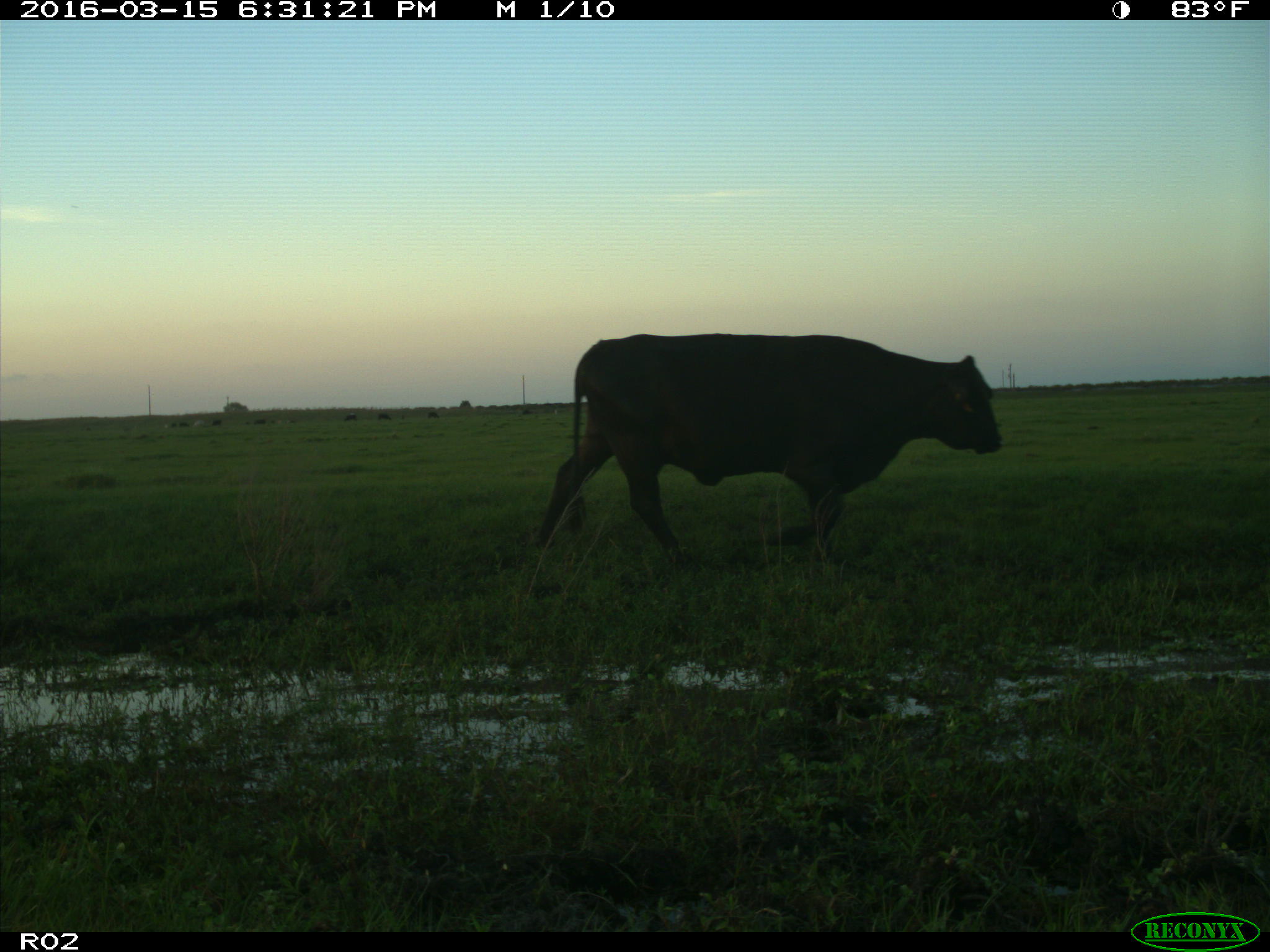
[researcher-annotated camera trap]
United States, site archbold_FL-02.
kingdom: Animalia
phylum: Chordata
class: Mammalia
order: Artiodactyla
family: Bovidae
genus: Bos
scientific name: Bos taurus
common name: domestic cow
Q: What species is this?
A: Bos taurus (domestic cow).